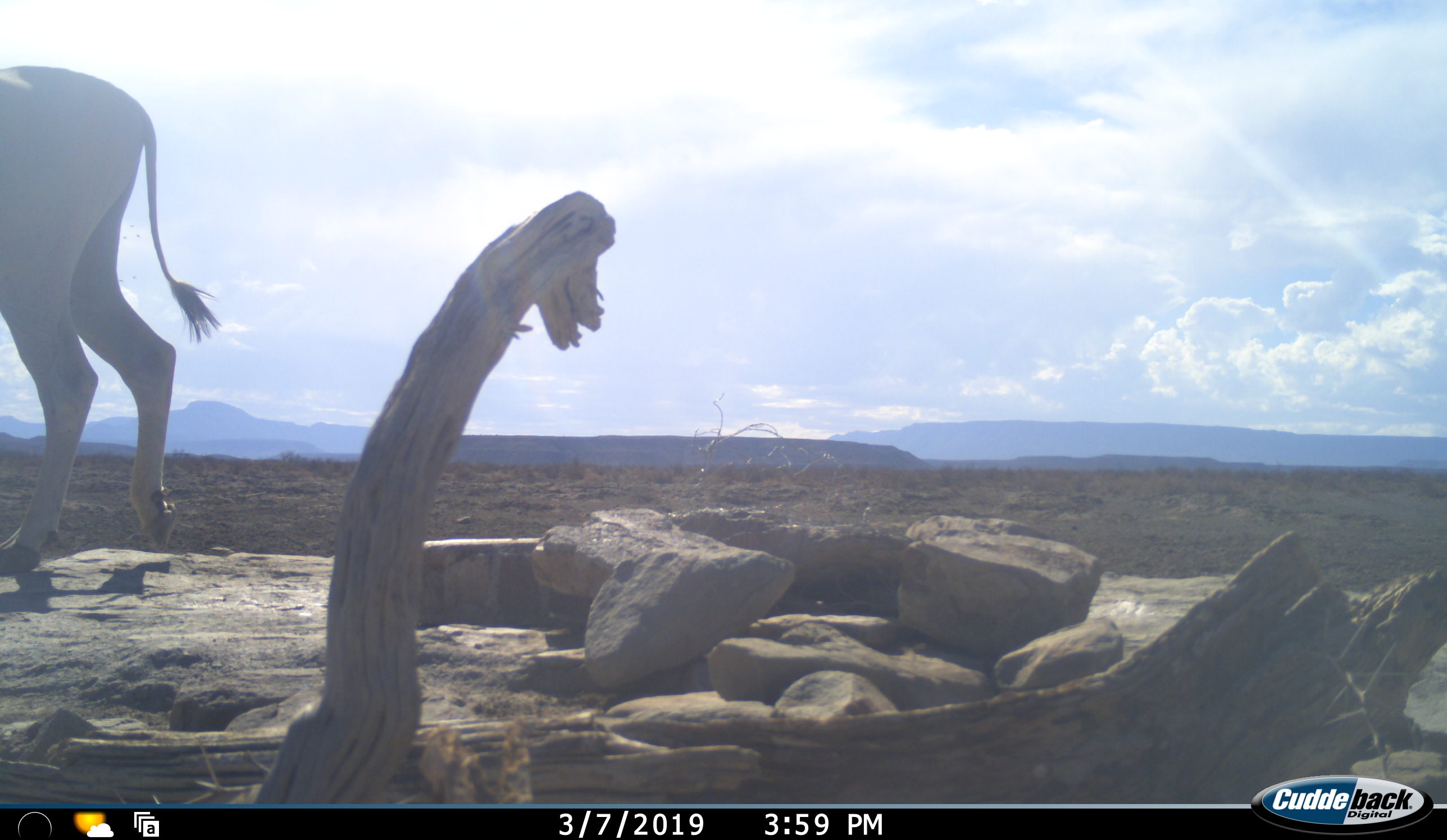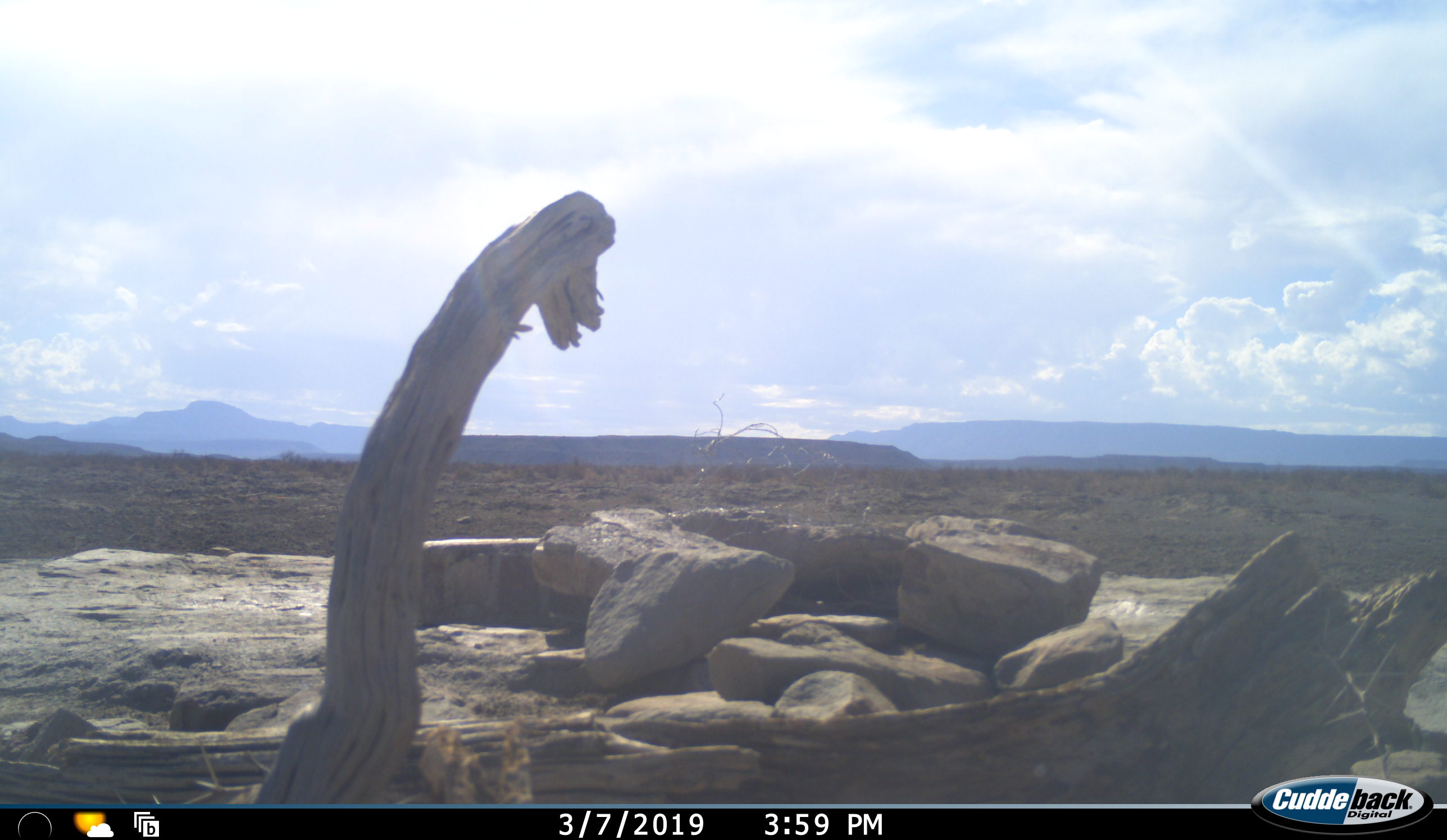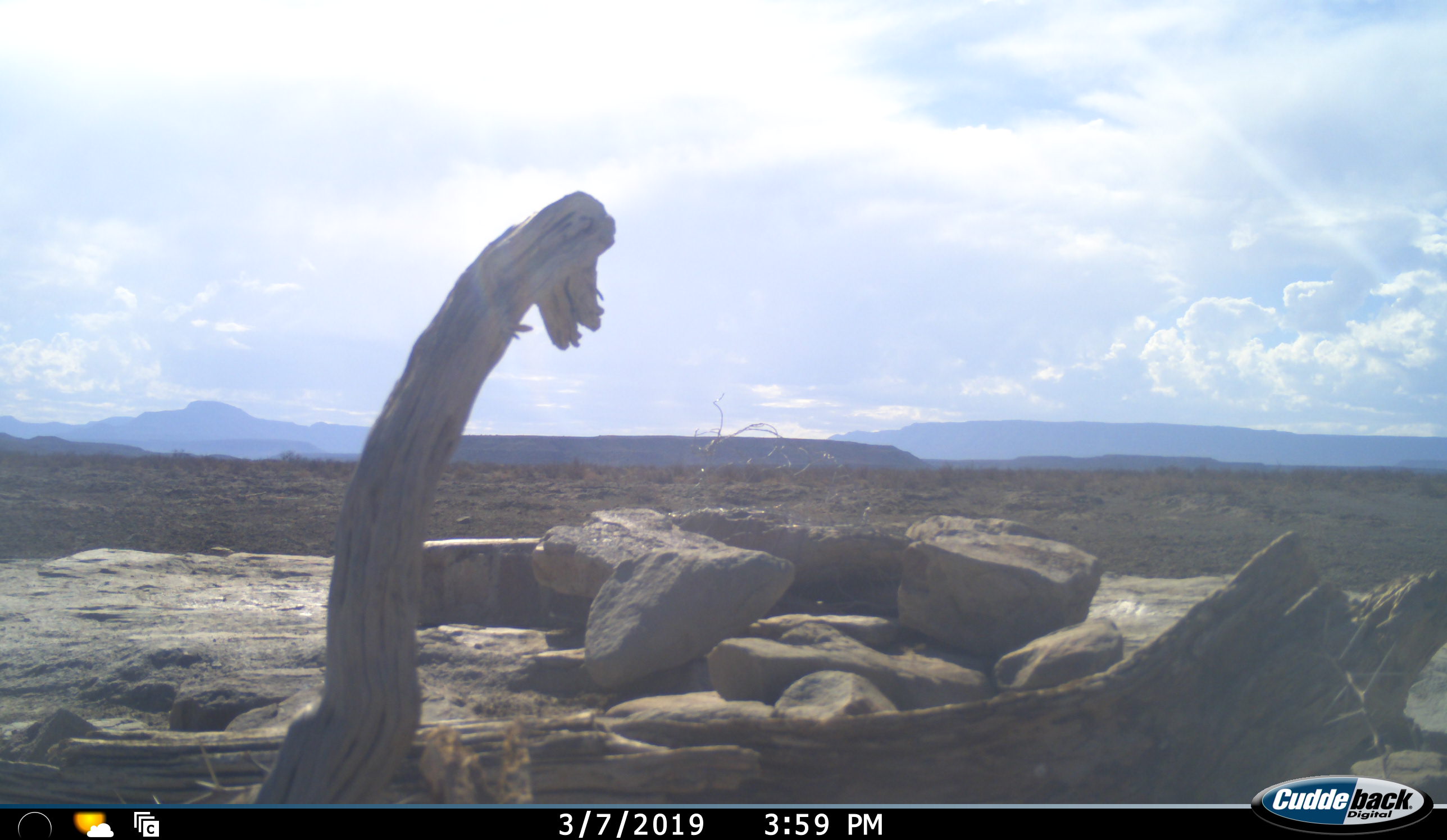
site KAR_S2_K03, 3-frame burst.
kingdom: Animalia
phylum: Chordata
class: Mammalia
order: Artiodactyla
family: Bovidae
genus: Tragelaphus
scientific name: Tragelaphus oryx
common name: eland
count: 1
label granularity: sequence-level